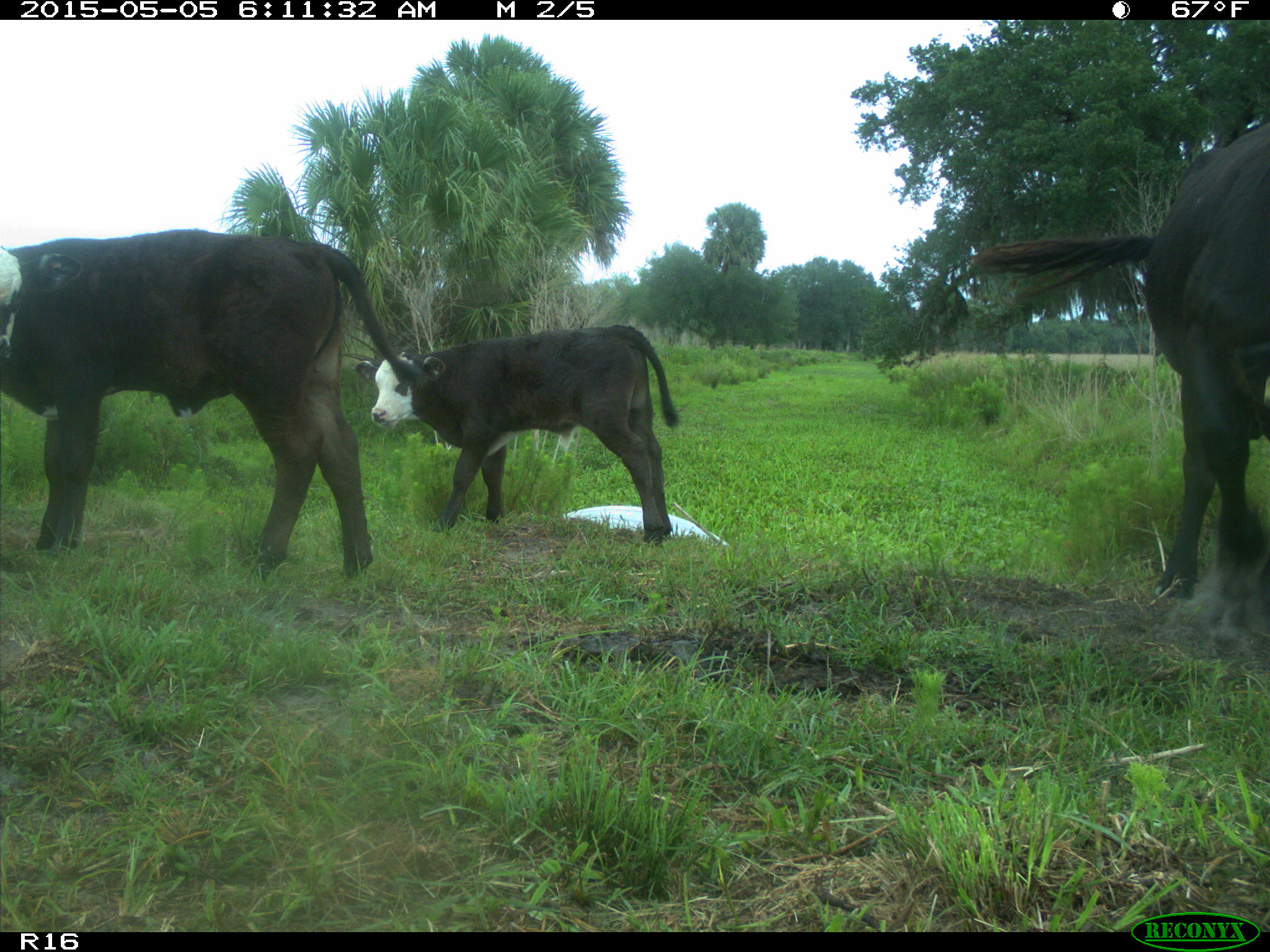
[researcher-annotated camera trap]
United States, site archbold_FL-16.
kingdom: Animalia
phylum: Chordata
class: Mammalia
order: Artiodactyla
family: Bovidae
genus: Bos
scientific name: Bos taurus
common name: domestic cow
Bos taurus (domestic cow).